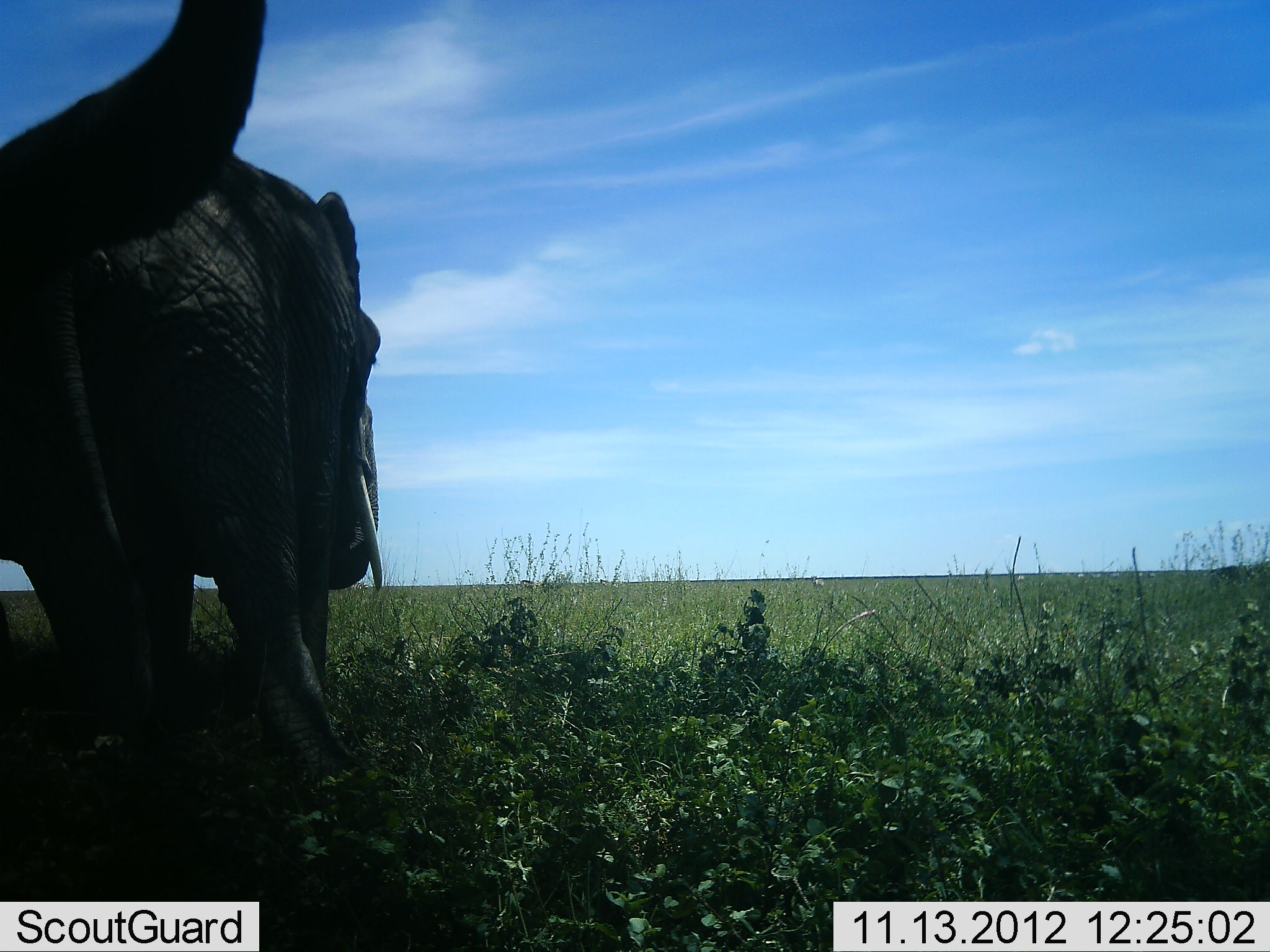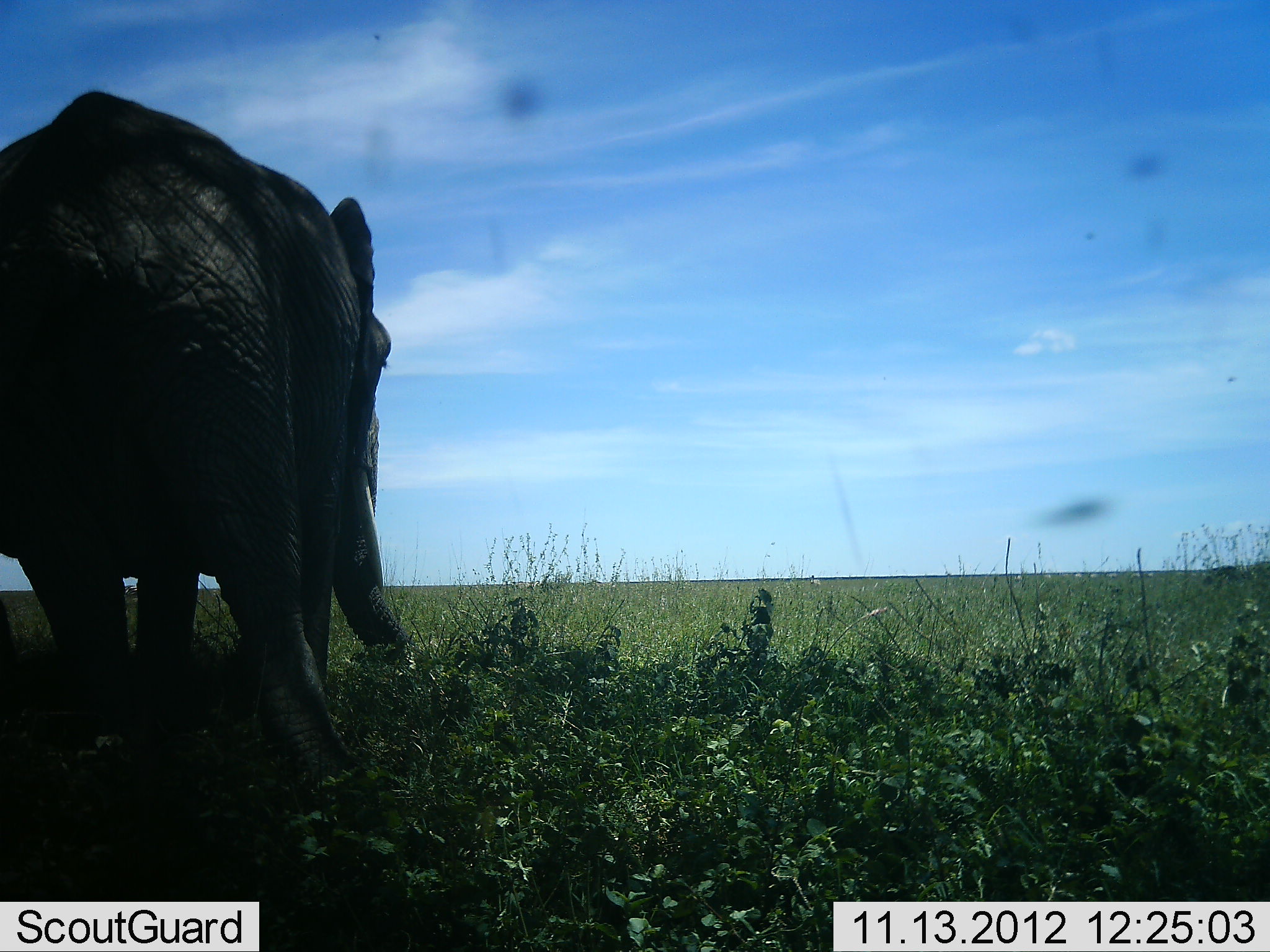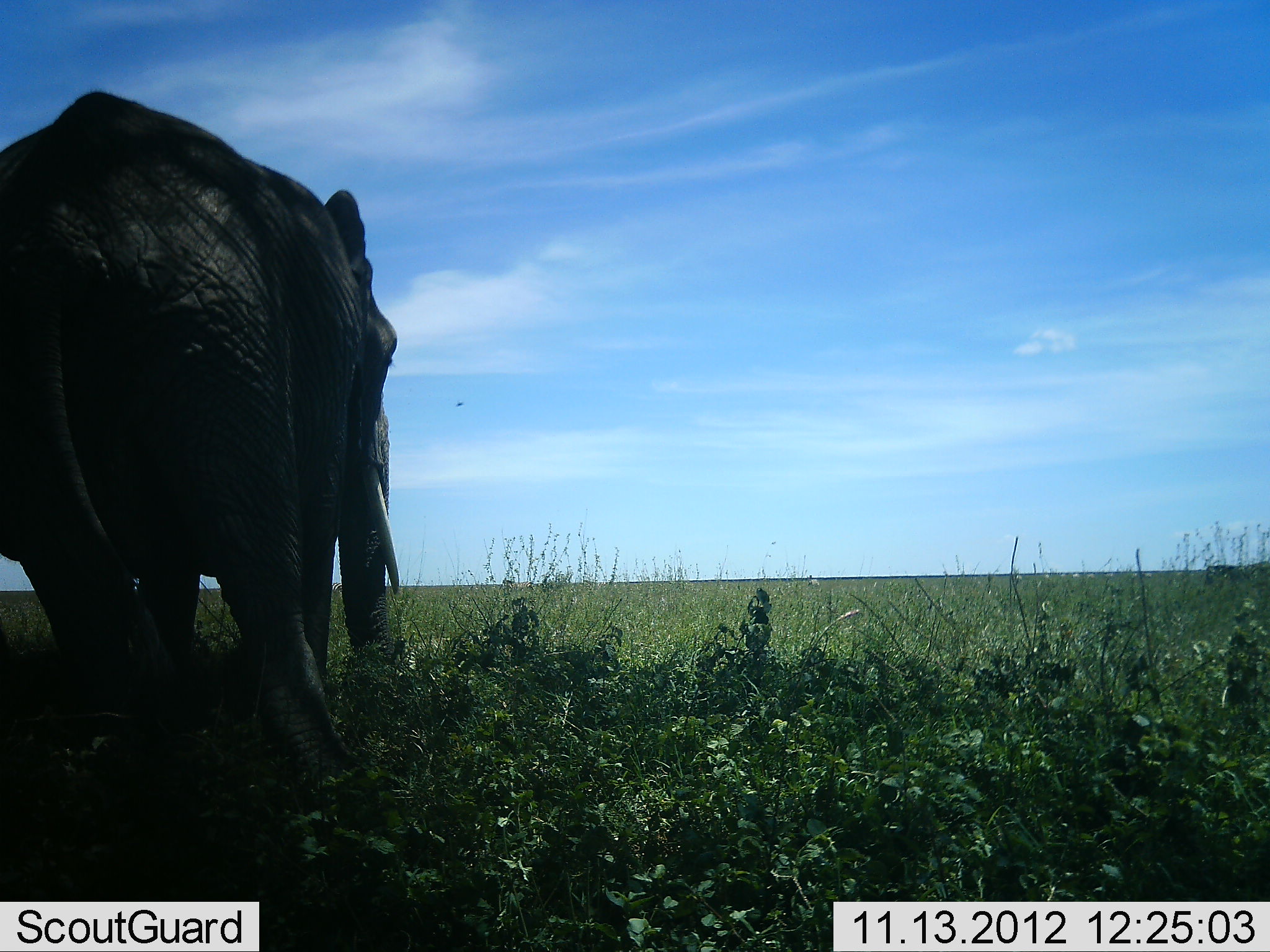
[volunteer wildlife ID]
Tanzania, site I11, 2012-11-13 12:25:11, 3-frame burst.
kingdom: Animalia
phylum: Chordata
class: Mammalia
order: Proboscidea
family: Elephantidae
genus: Loxodonta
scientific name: Loxodonta africana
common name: african bush elephant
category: elephant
Elephant (african bush elephant) (Loxodonta africana), count 1. Behavior (volunteer vote fractions): standing 90%, resting 0%, moving 0%, interacting 0%. Young present (vote fraction): 0%. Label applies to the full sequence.